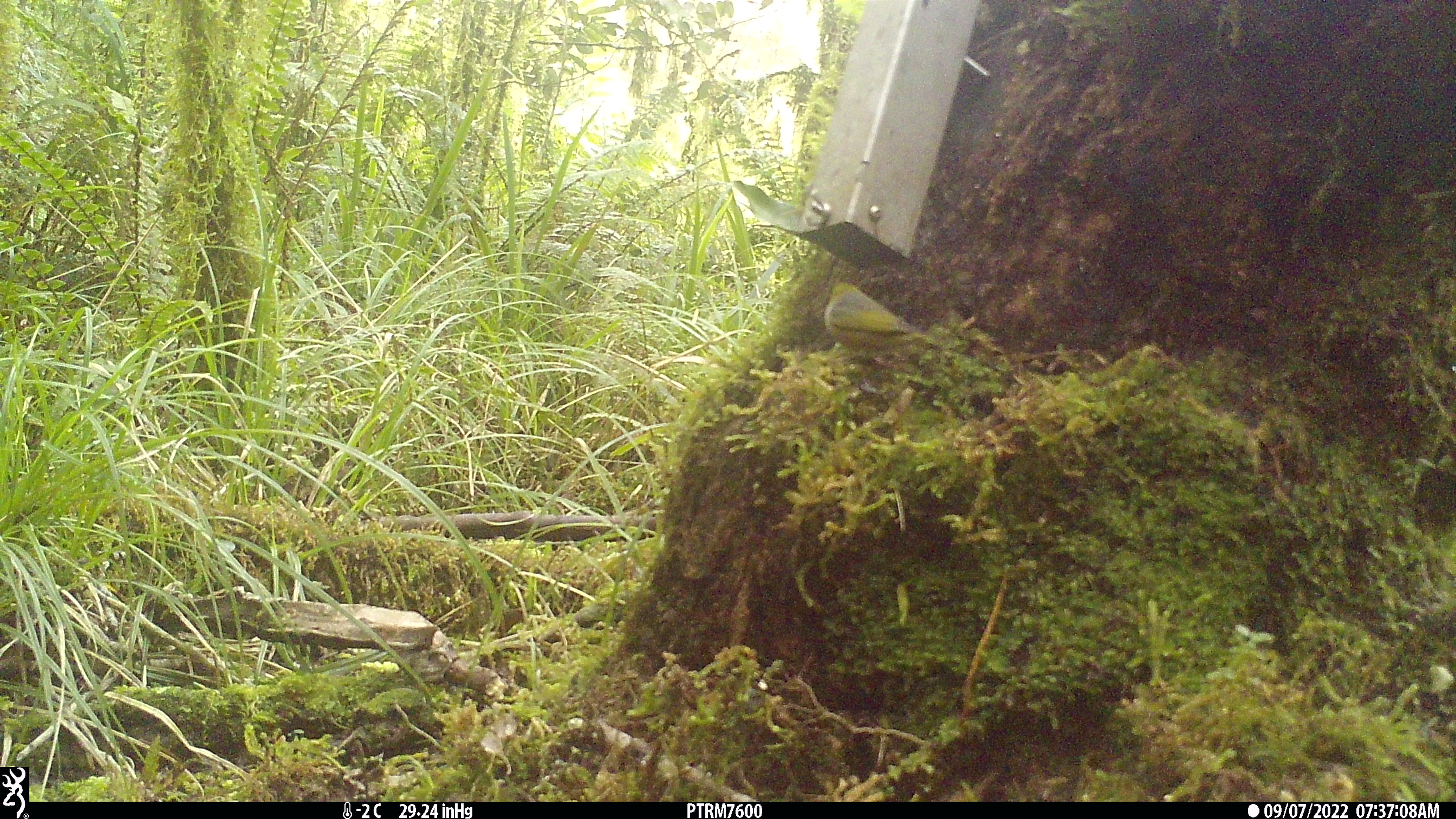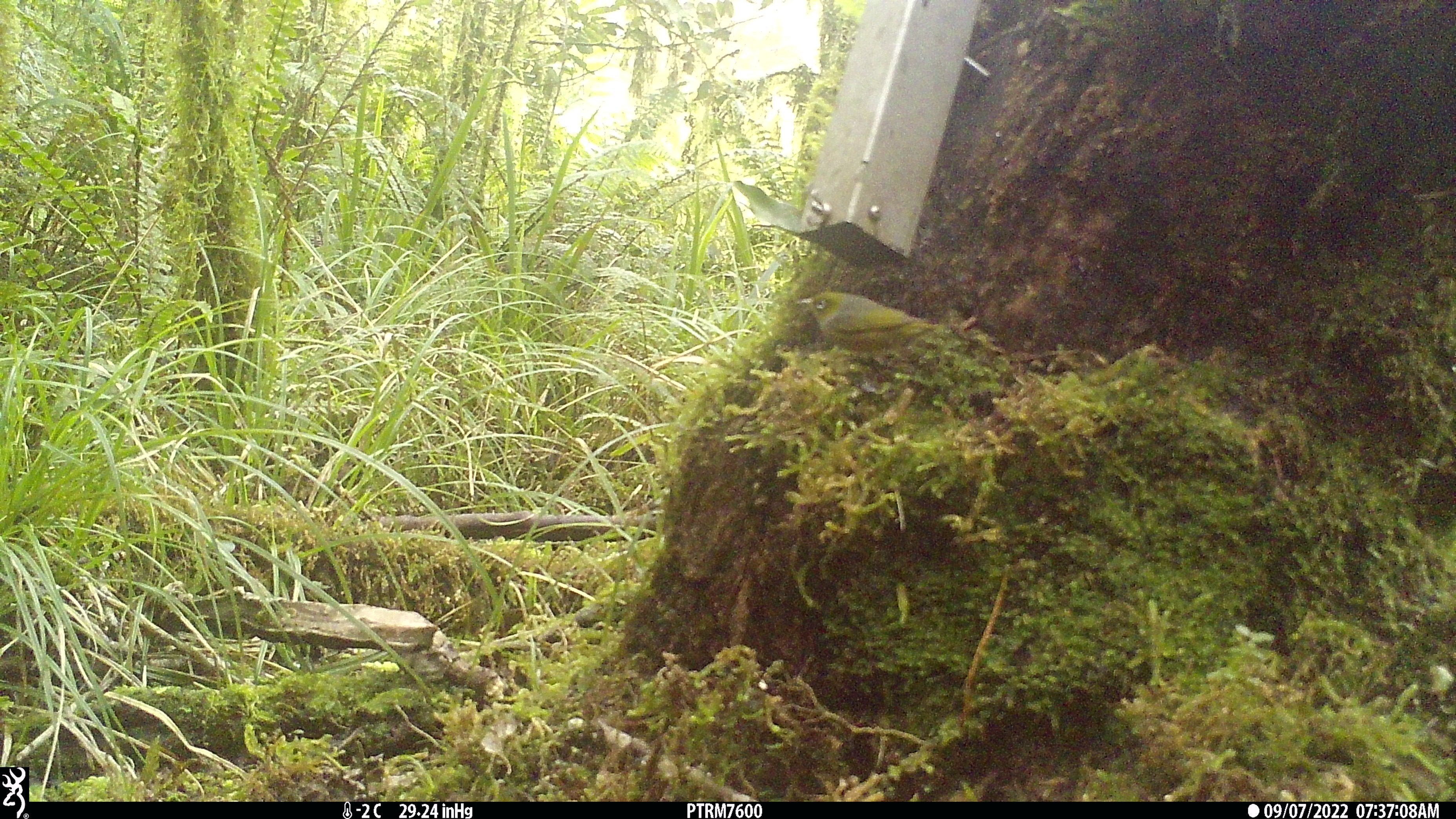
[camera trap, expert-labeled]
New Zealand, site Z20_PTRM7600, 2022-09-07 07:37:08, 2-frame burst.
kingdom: Animalia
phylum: Chordata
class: Aves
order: Passeriformes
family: Zosteropidae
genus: Zosterops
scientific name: Zosterops lateralis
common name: silvereye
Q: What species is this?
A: Silvereye (Zosterops lateralis).